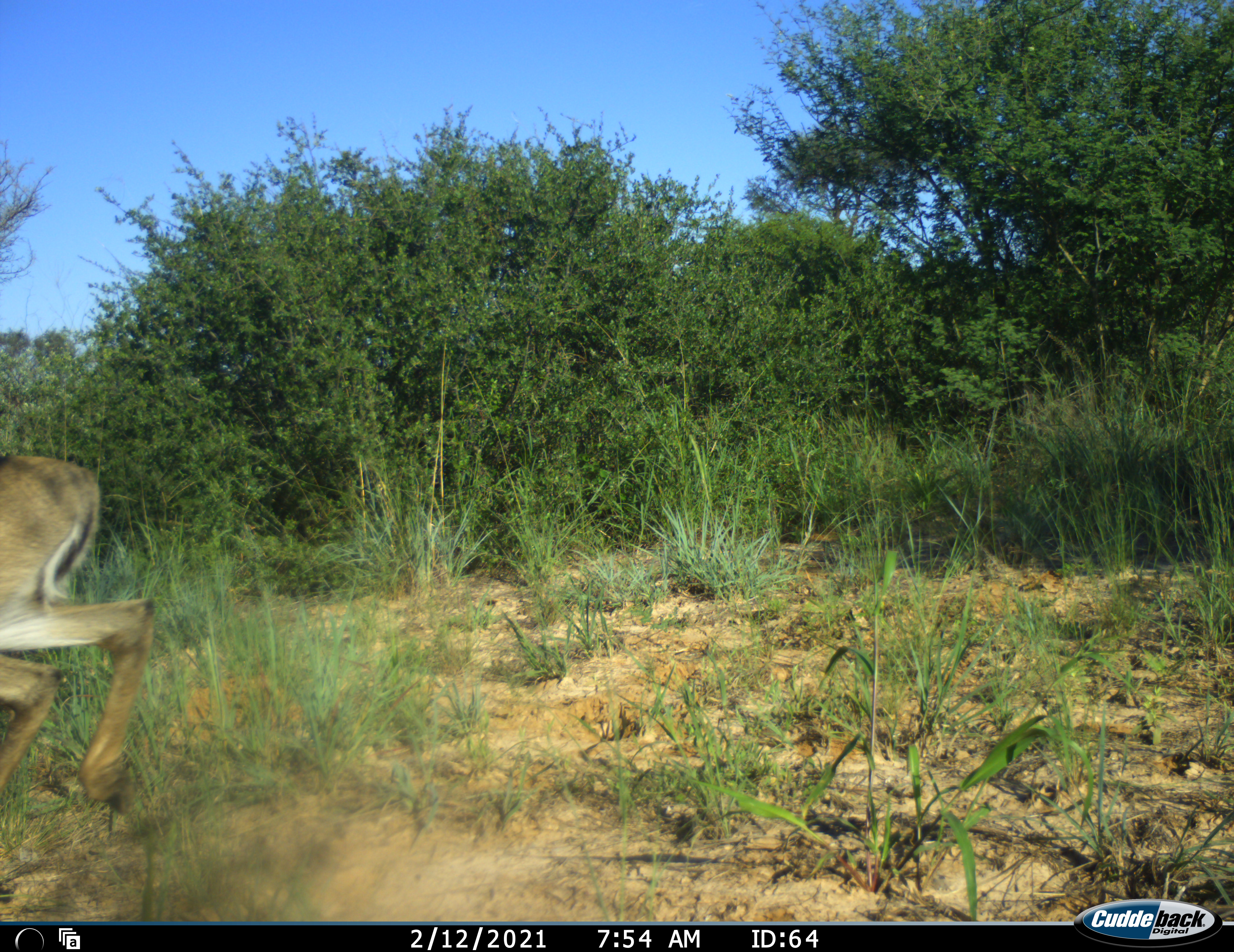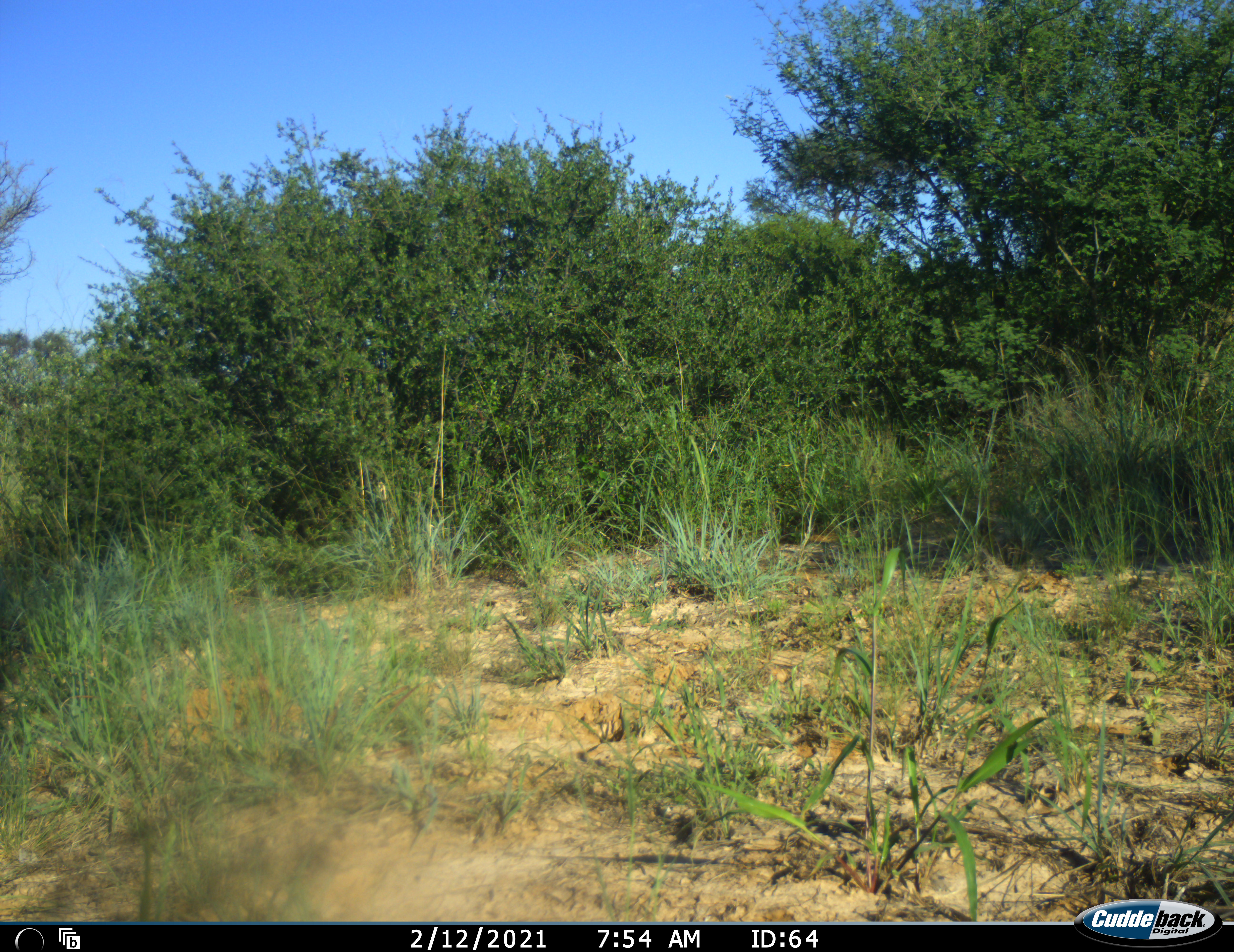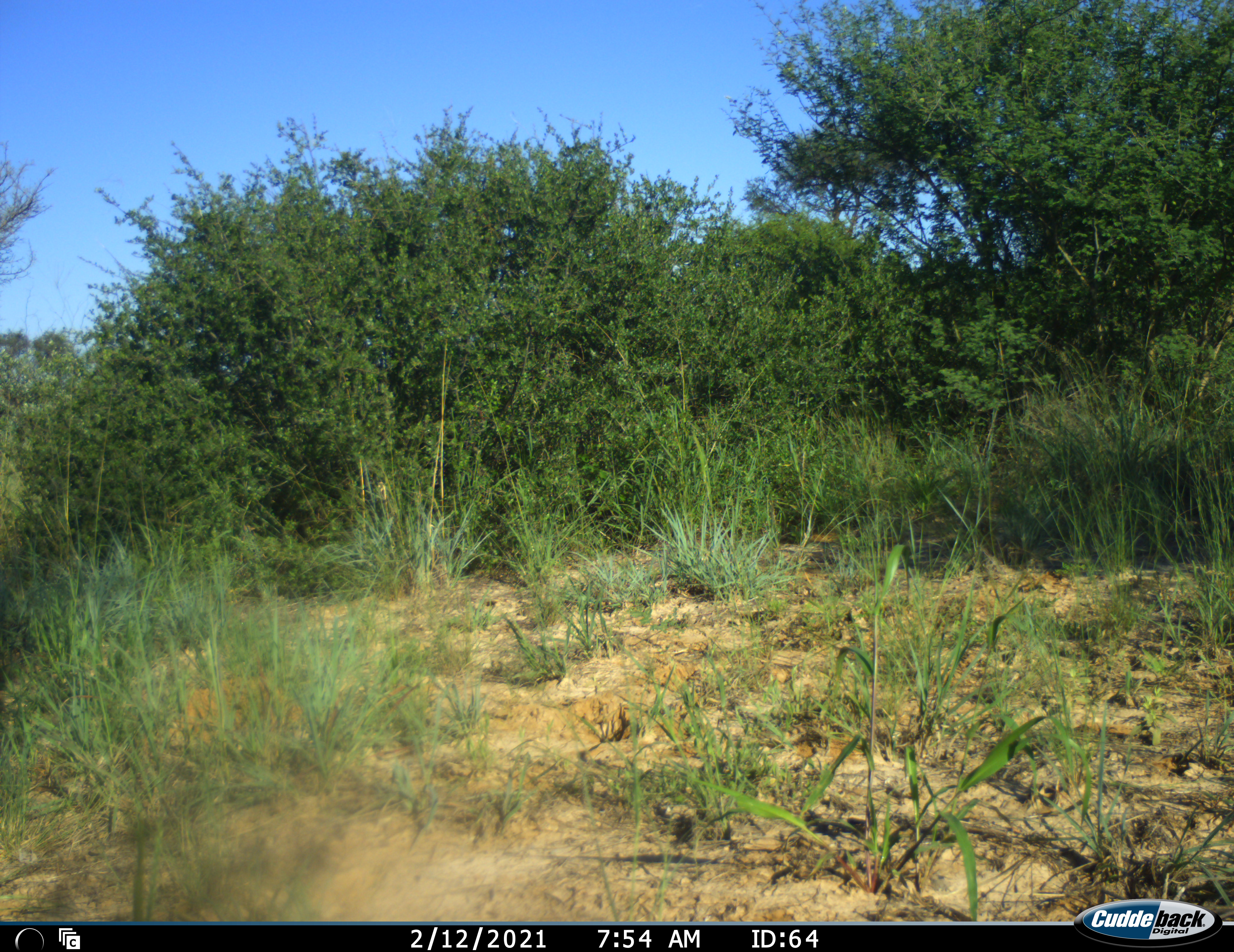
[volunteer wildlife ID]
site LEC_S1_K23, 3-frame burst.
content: unidentified animal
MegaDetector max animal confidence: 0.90